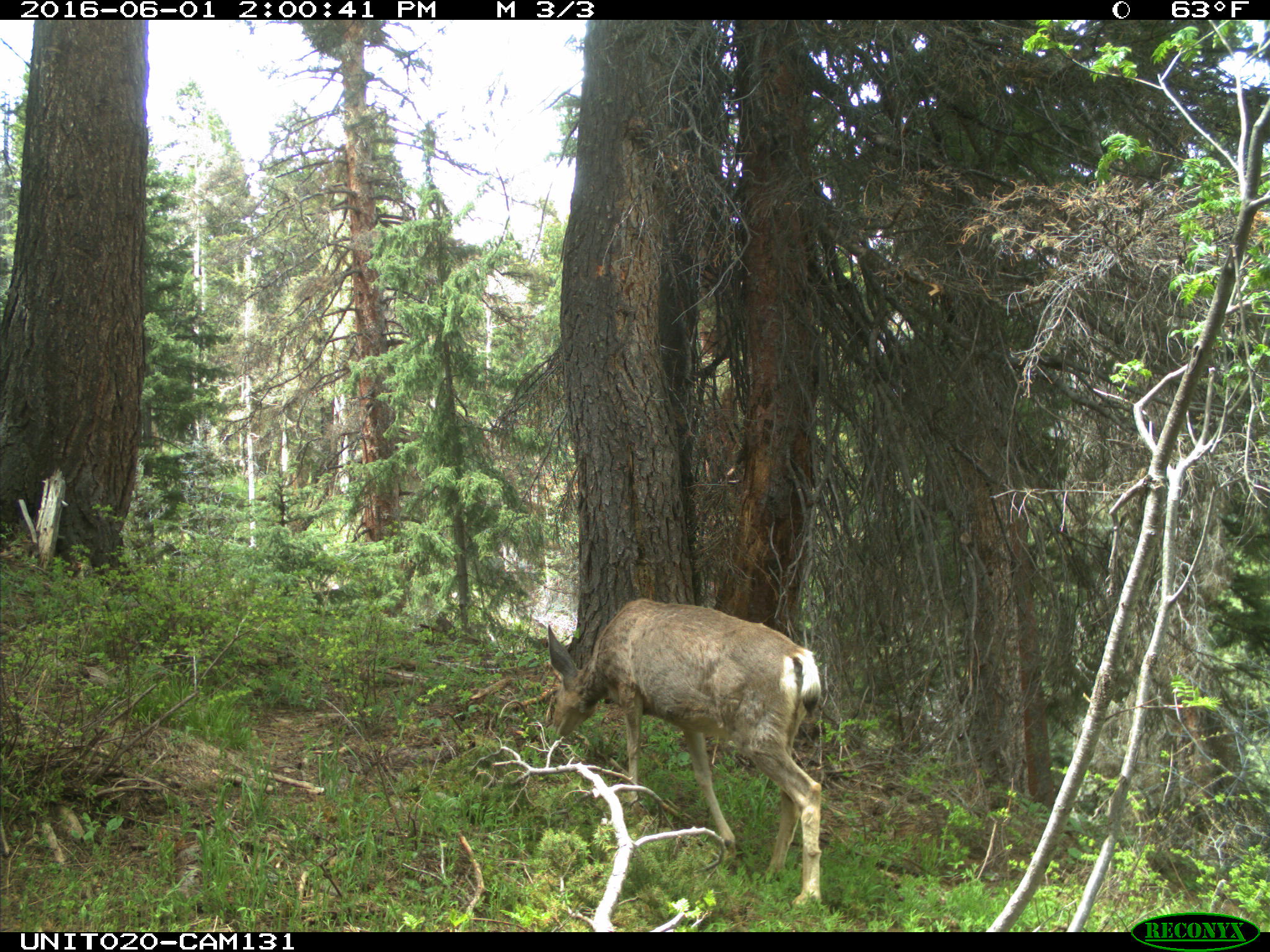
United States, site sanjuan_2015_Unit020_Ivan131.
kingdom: Animalia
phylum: Chordata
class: Mammalia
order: Artiodactyla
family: Cervidae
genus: Odocoileus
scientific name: Odocoileus hemionus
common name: mule deer